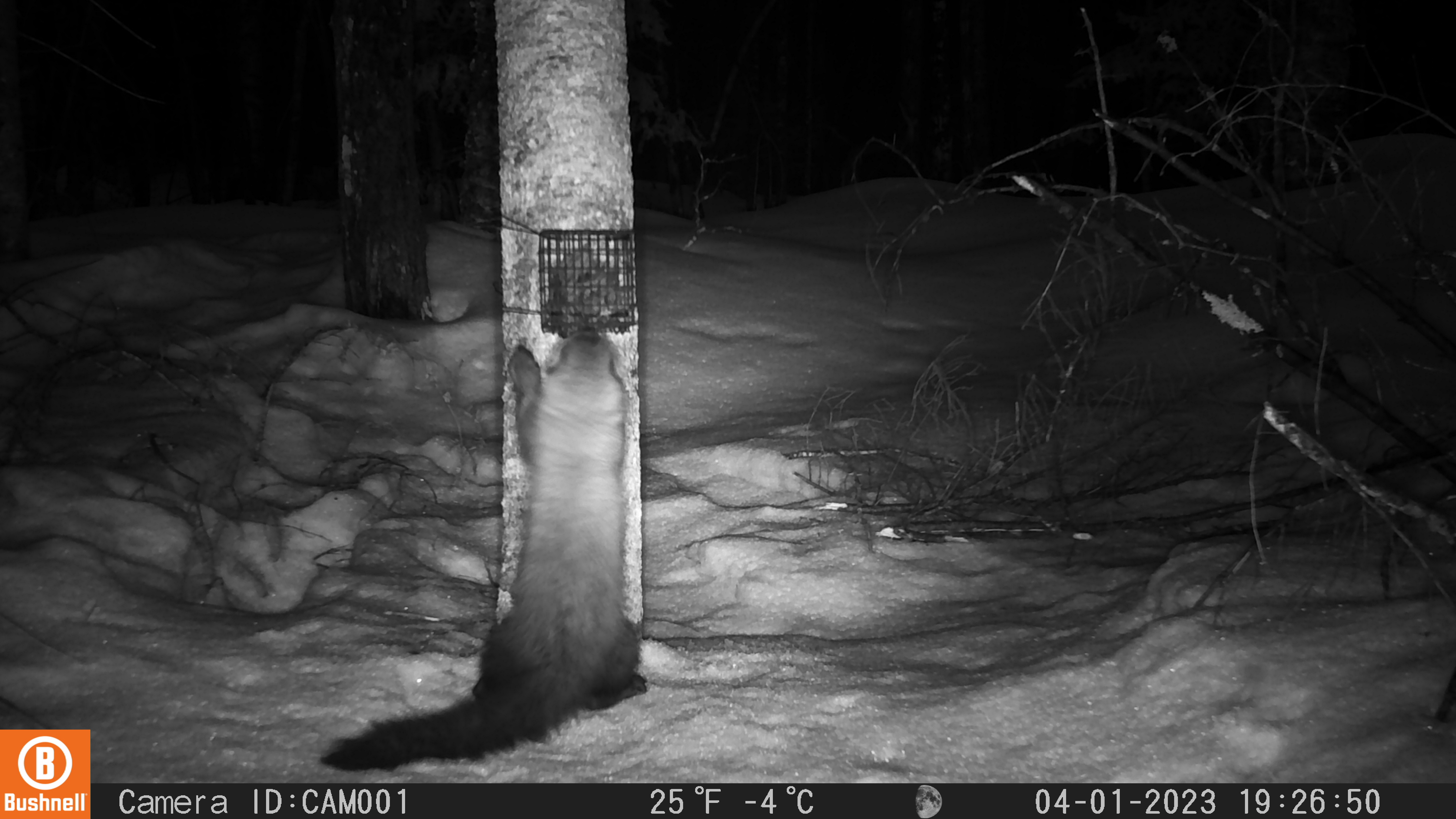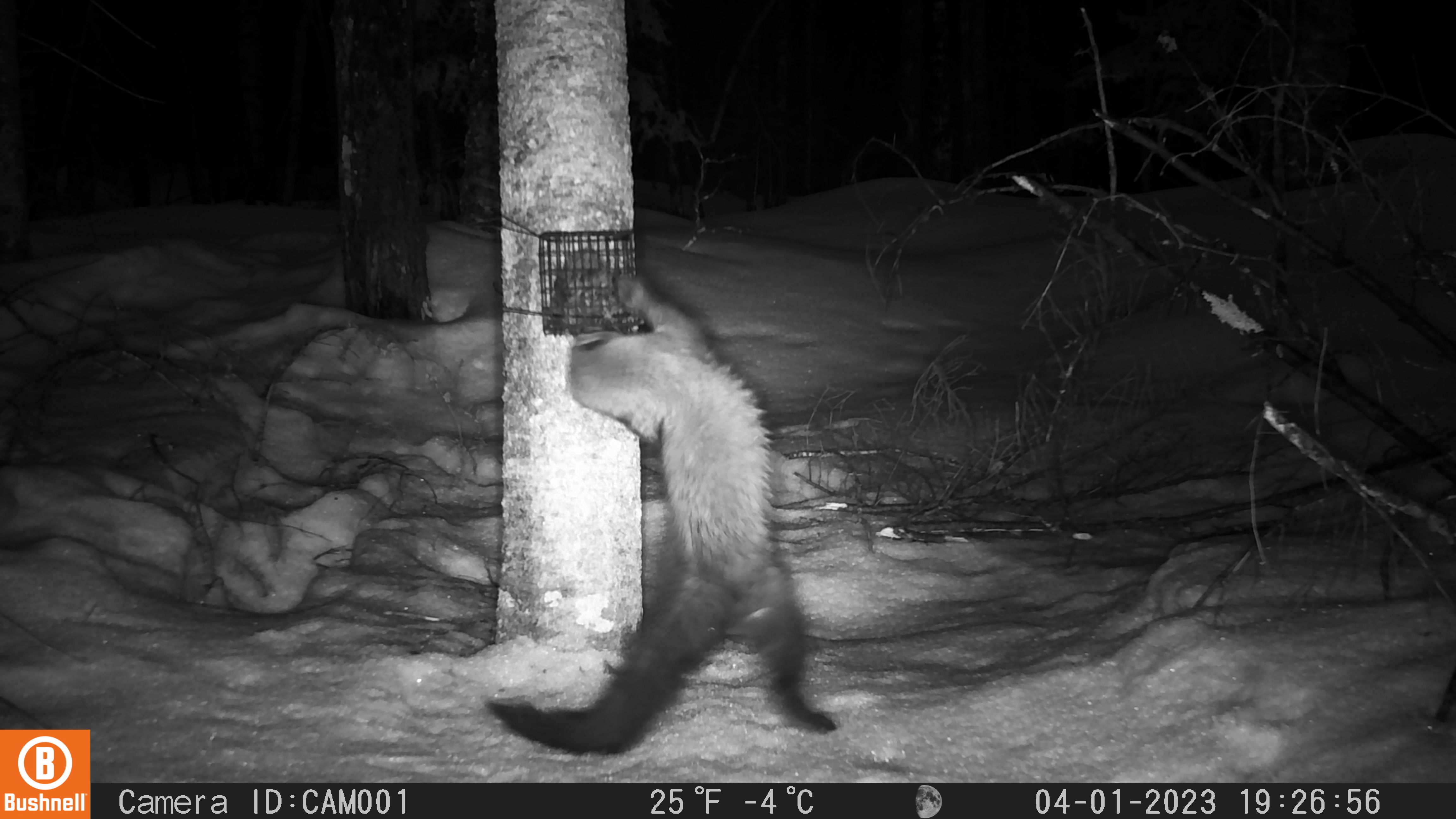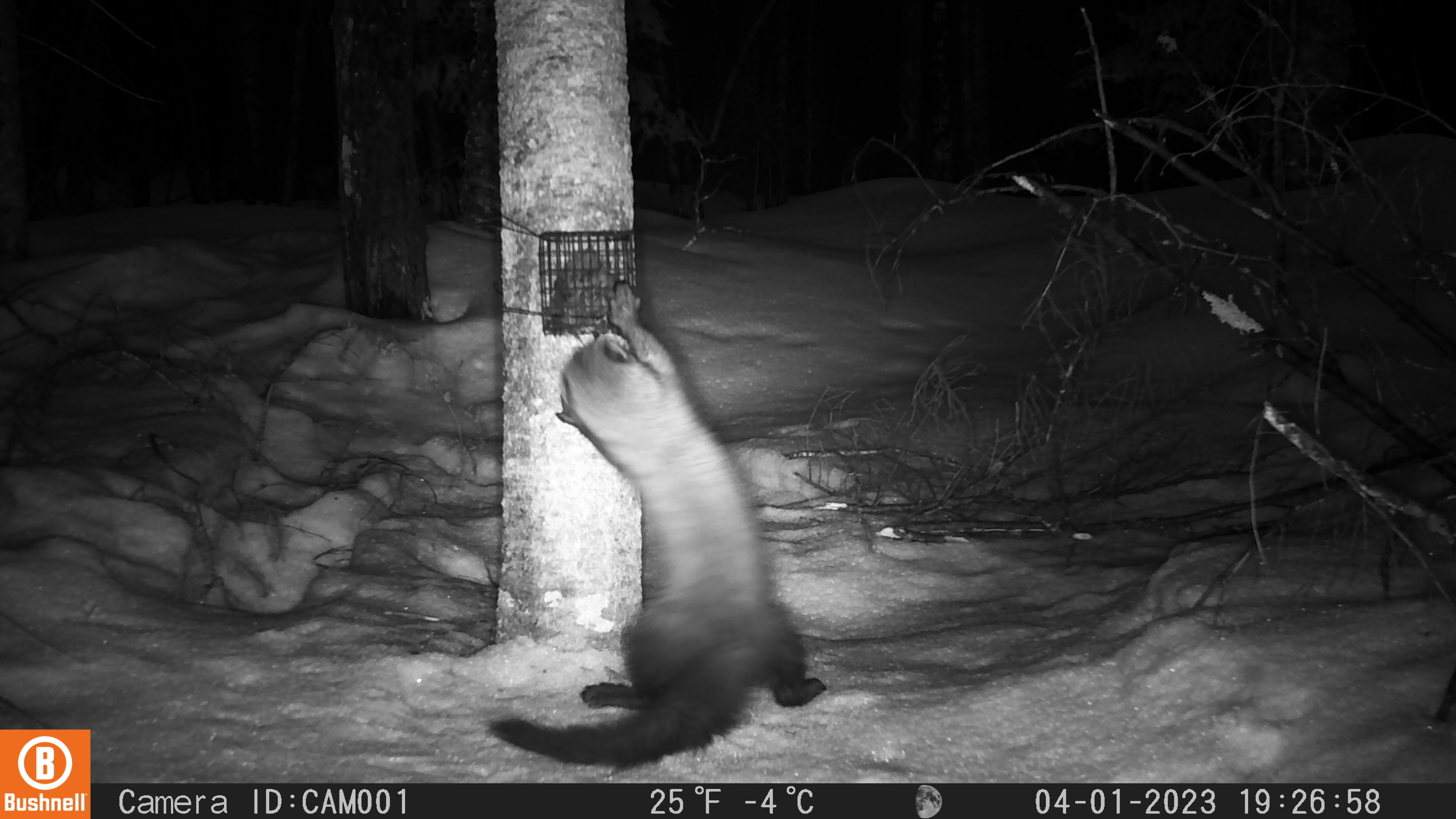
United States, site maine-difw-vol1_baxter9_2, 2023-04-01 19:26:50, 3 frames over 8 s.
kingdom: Animalia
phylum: Chordata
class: Mammalia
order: Carnivora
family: Mustelidae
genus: Pekania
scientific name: Pekania pennanti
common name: fisher